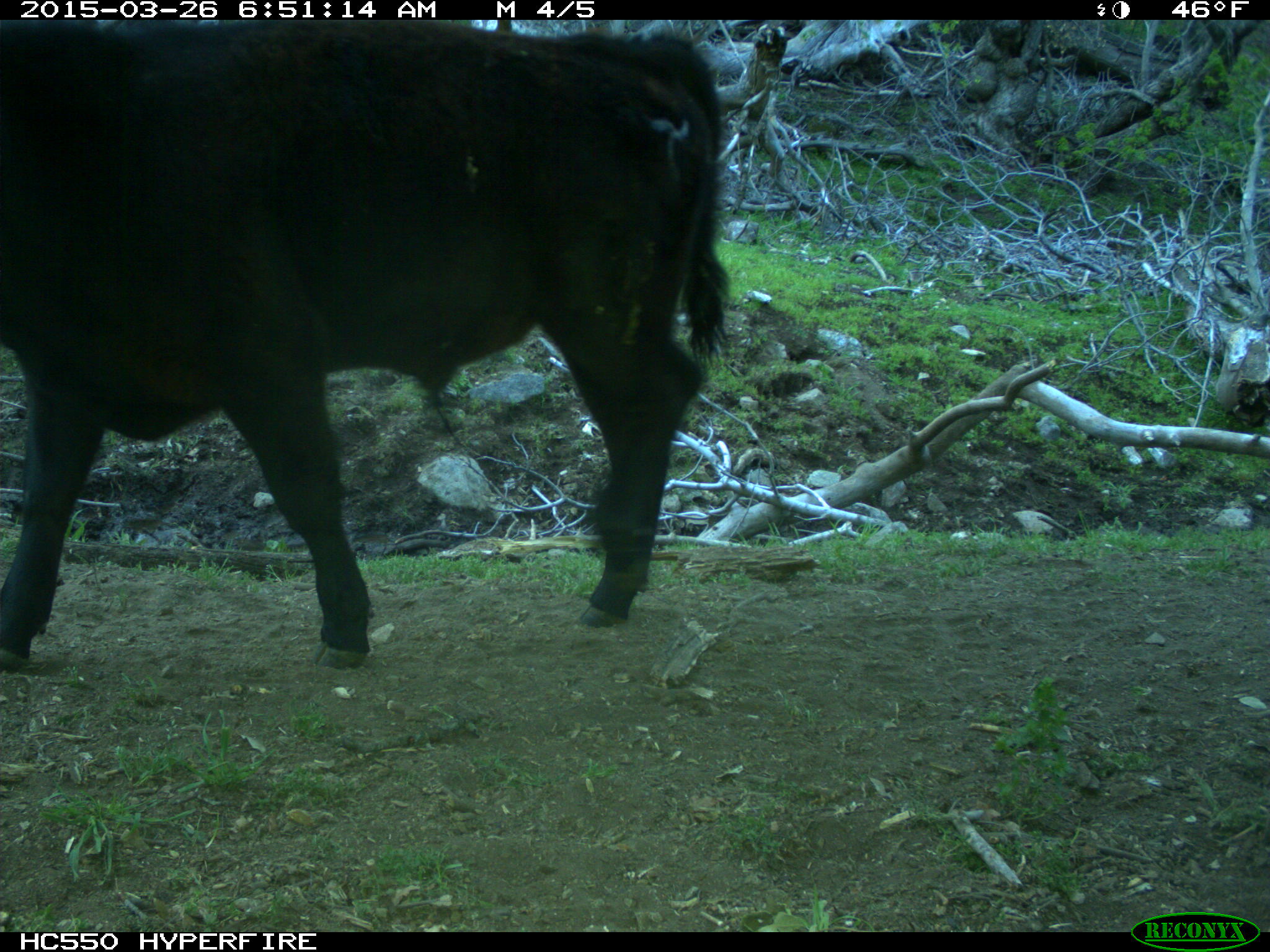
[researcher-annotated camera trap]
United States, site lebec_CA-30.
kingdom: Animalia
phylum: Chordata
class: Mammalia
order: Artiodactyla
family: Bovidae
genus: Bos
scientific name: Bos taurus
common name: domestic cow